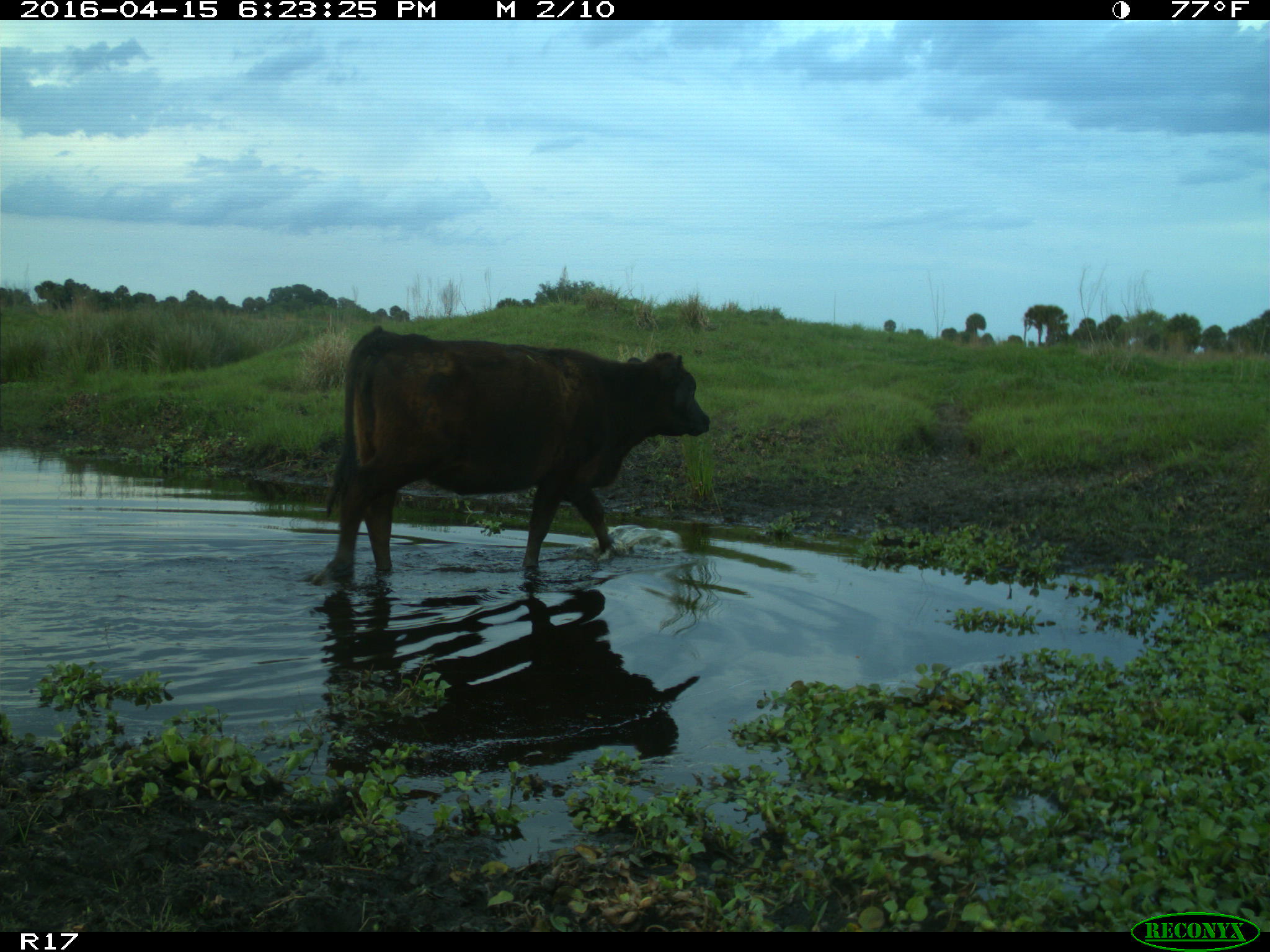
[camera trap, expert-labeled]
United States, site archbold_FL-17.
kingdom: Animalia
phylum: Chordata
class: Mammalia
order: Artiodactyla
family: Bovidae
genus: Bos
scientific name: Bos taurus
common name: domestic cow